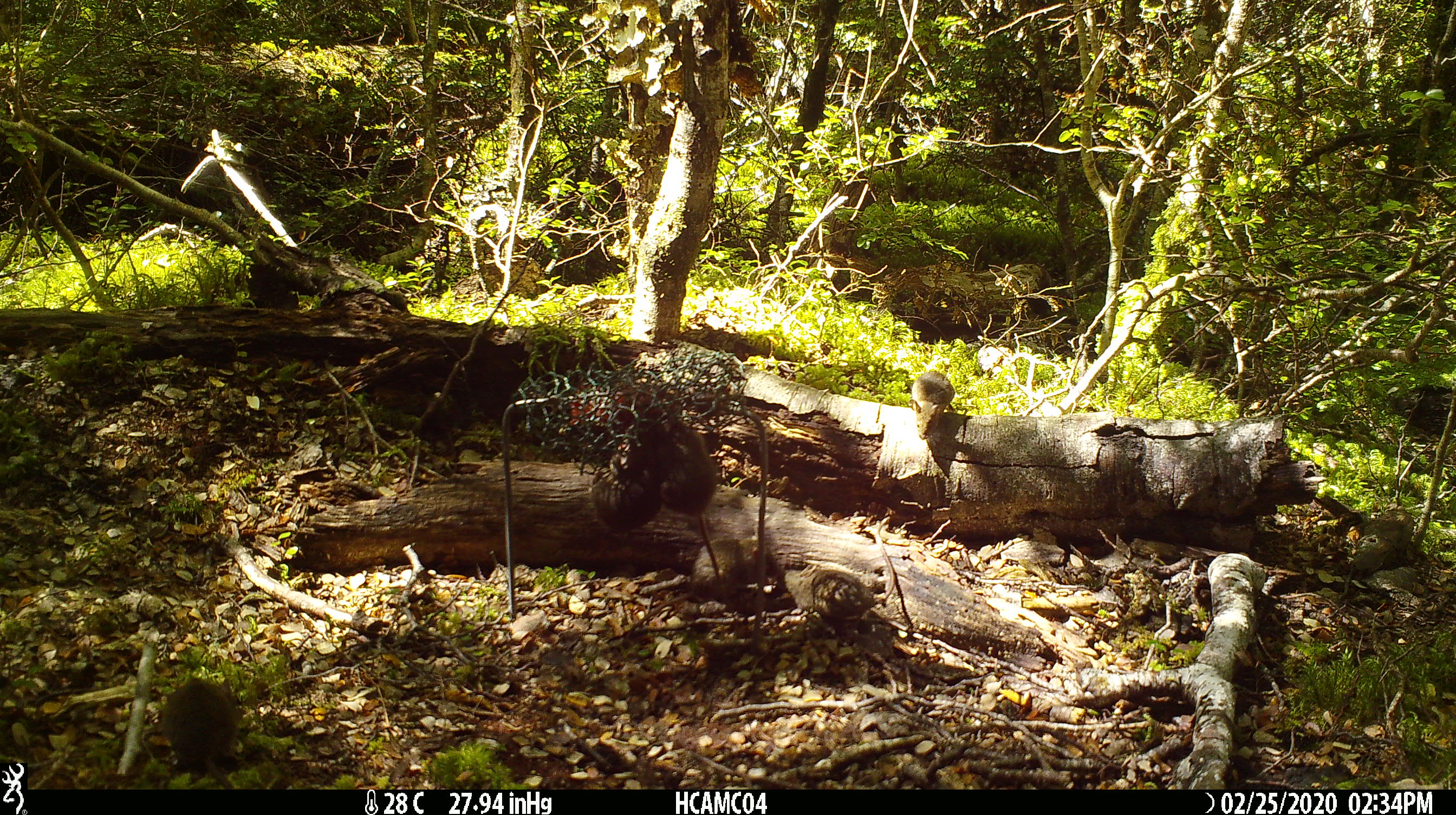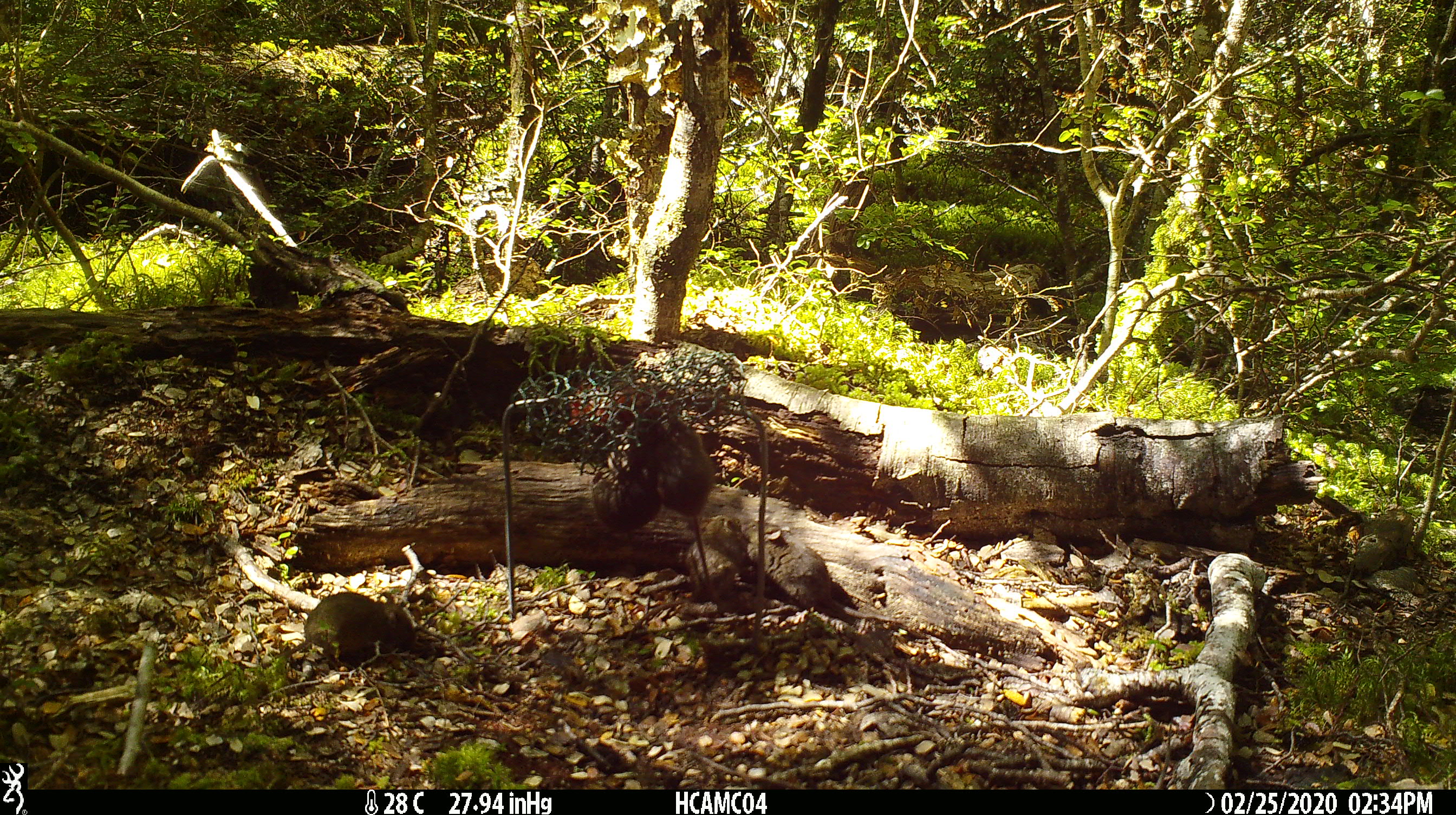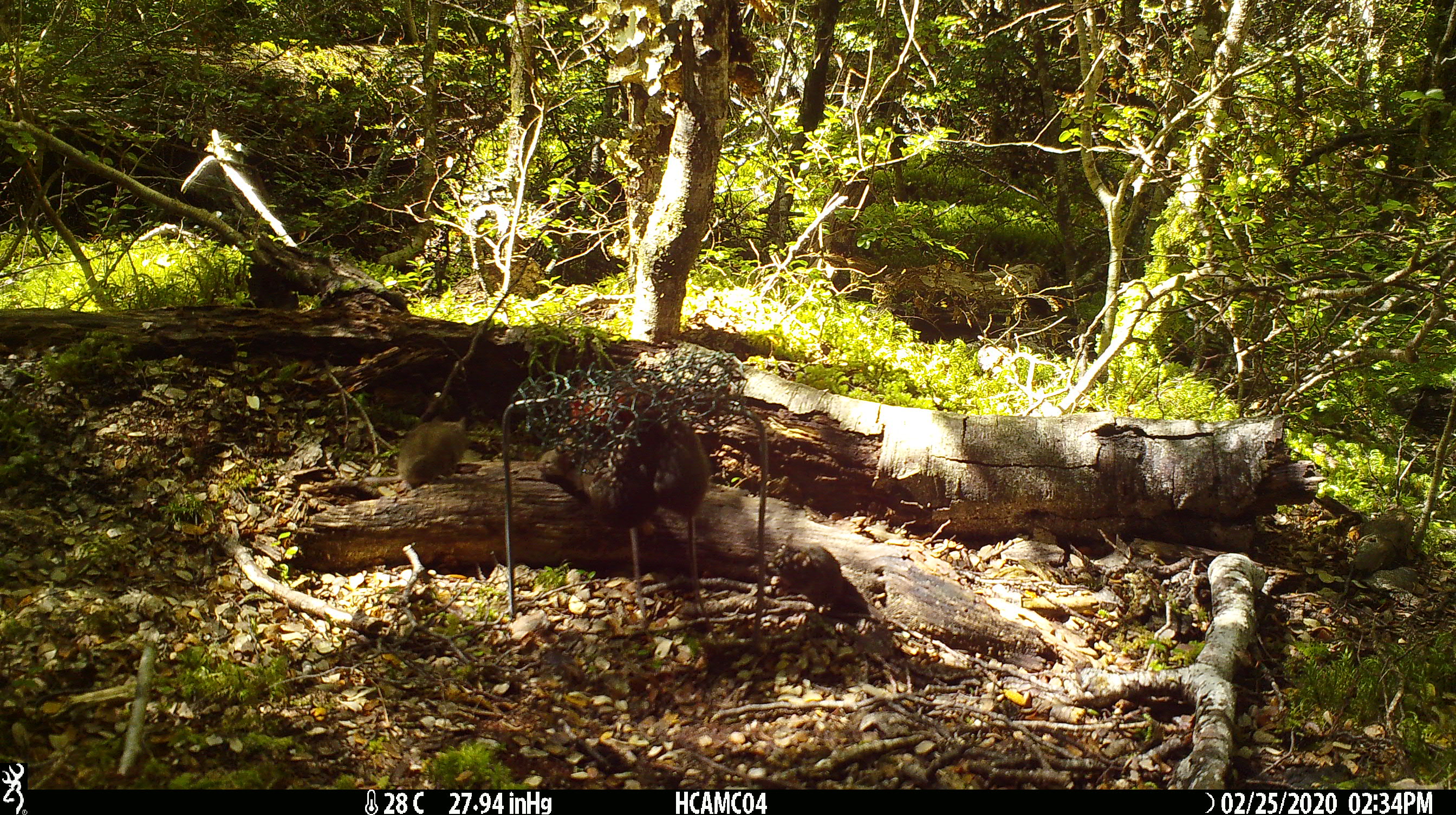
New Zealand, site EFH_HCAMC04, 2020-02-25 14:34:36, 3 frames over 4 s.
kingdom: Animalia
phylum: Chordata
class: Mammalia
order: Rodentia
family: Muridae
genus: Mus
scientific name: Mus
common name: mouse